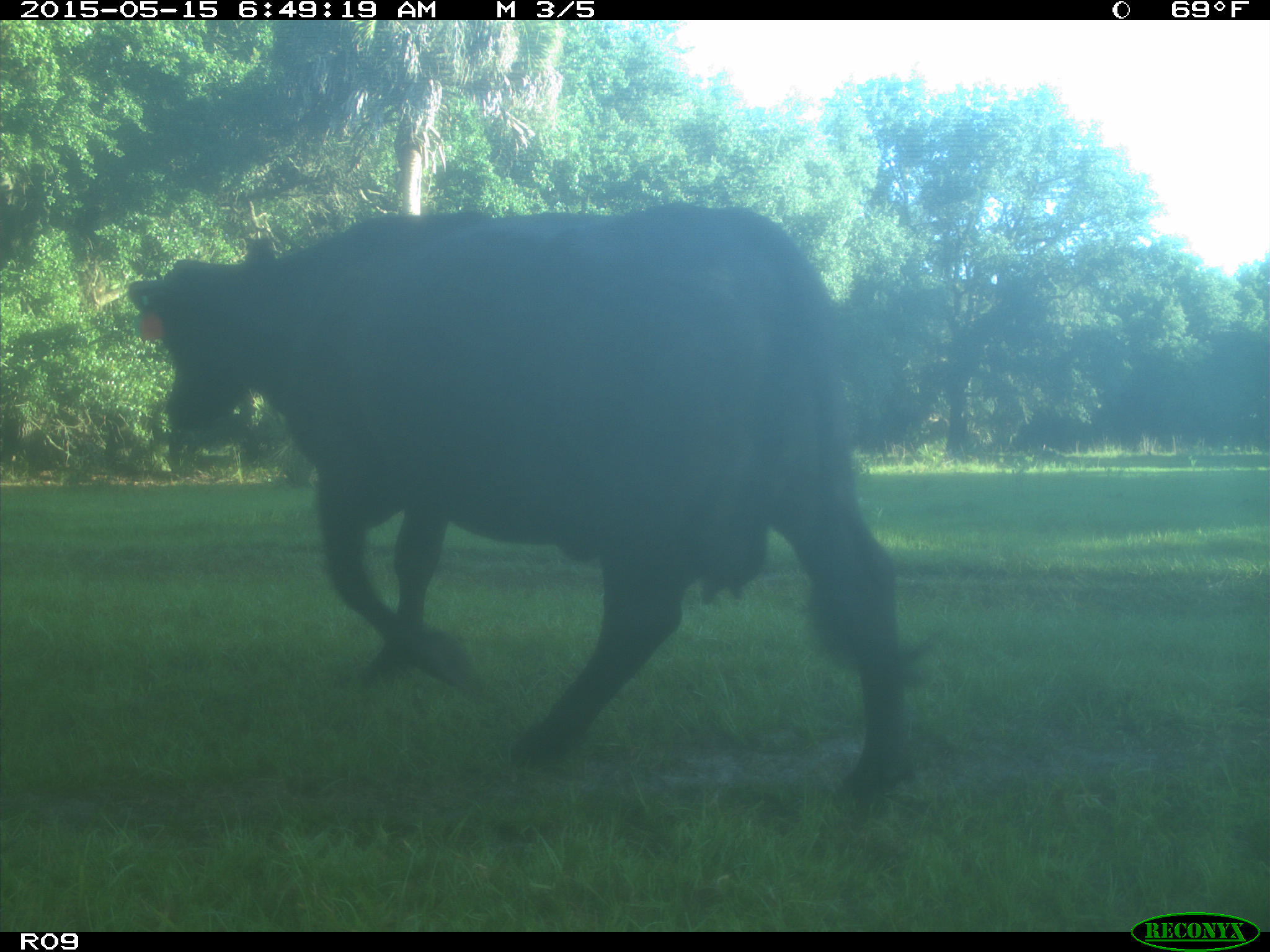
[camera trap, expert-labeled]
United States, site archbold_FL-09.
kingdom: Animalia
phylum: Chordata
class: Mammalia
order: Artiodactyla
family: Bovidae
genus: Bos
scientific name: Bos taurus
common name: domestic cow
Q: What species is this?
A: Bos taurus (domestic cow).